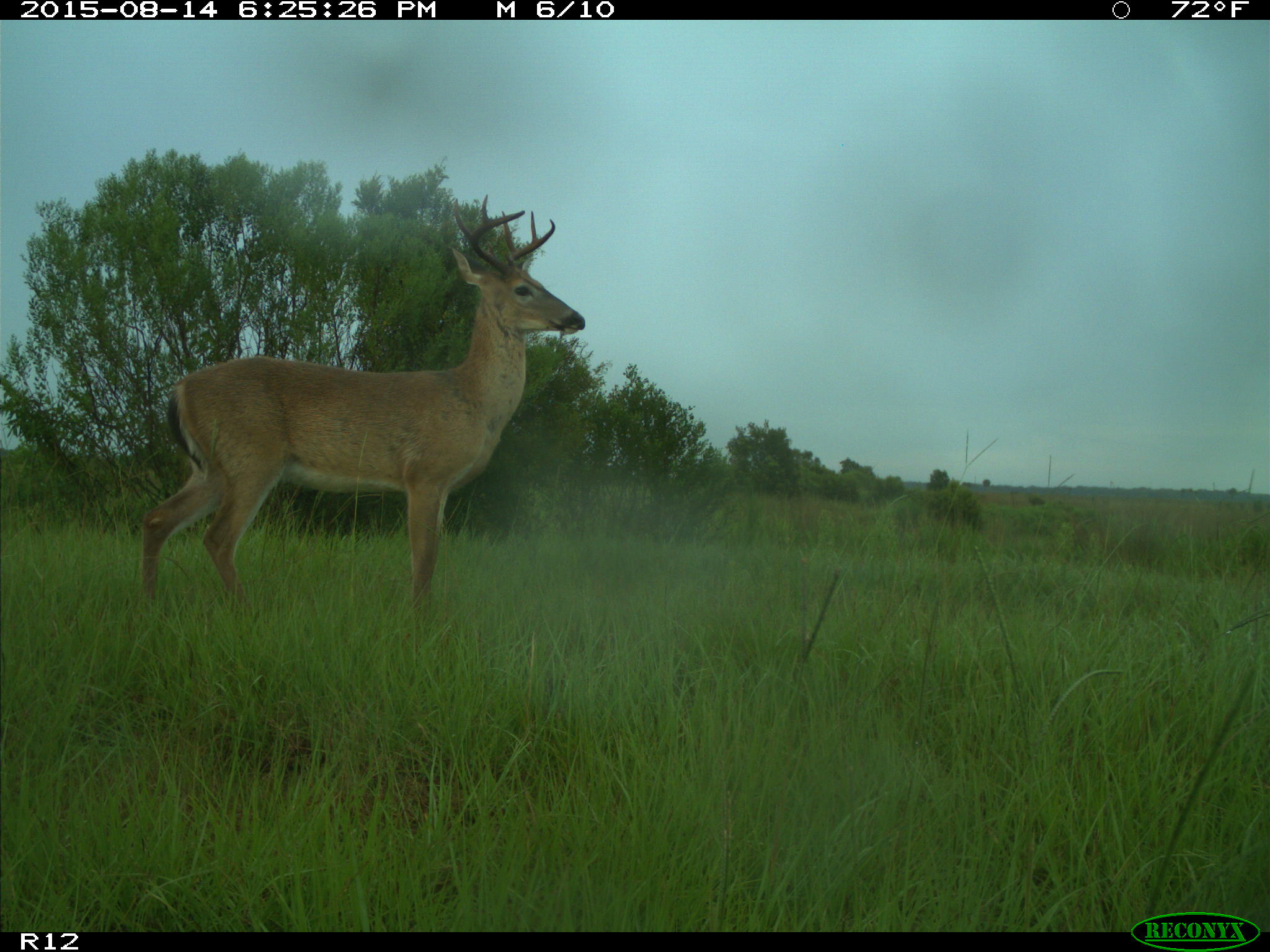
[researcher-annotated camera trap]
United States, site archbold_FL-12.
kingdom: Animalia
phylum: Chordata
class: Mammalia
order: Artiodactyla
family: Cervidae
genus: Odocoileus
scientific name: Odocoileus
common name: deer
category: unidentified deer